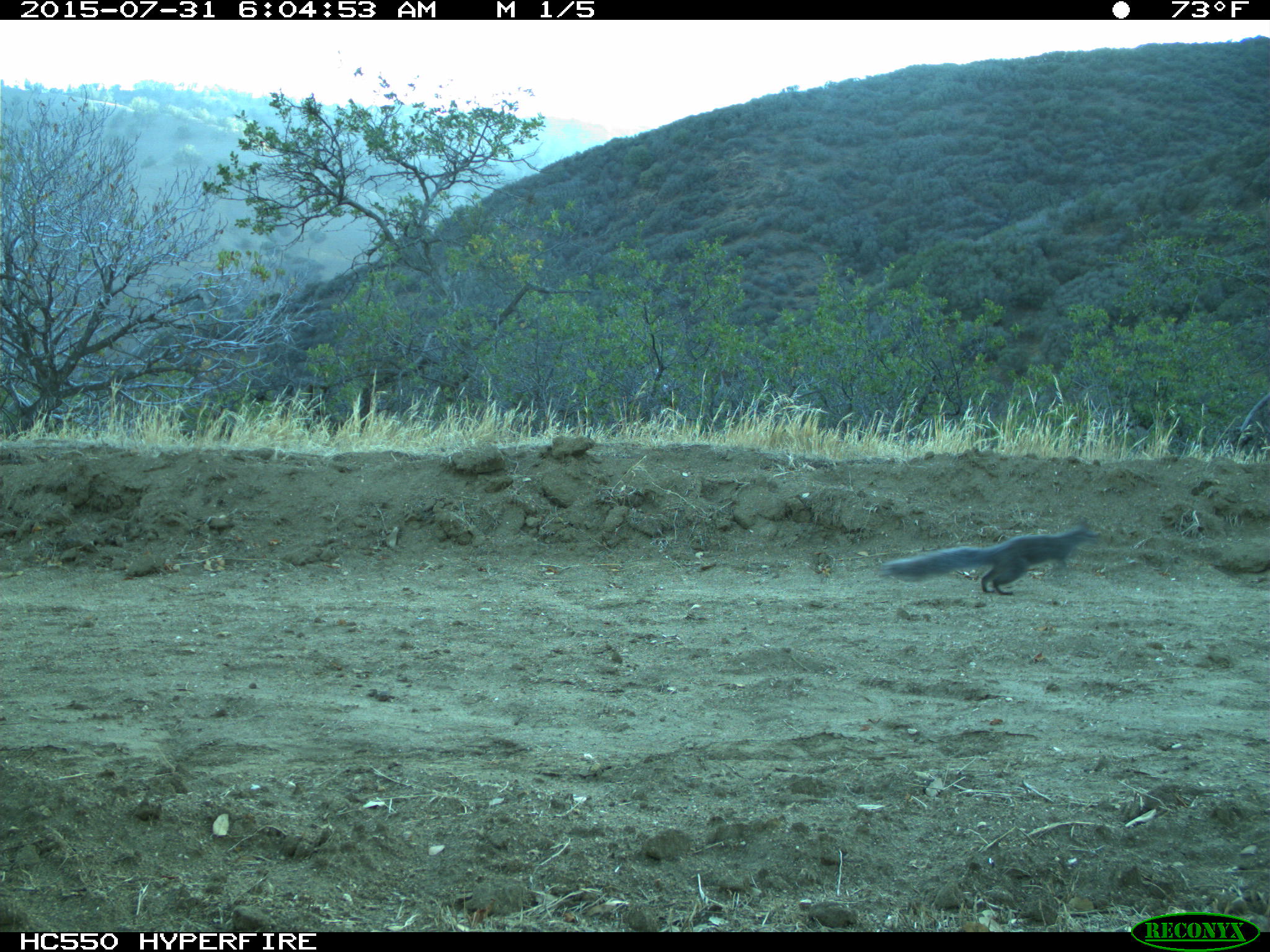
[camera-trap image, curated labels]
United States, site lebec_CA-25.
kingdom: Animalia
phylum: Chordata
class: Mammalia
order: Rodentia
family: Sciuridae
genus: Sciurus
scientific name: Sciurus carolinensis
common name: eastern gray squirrel